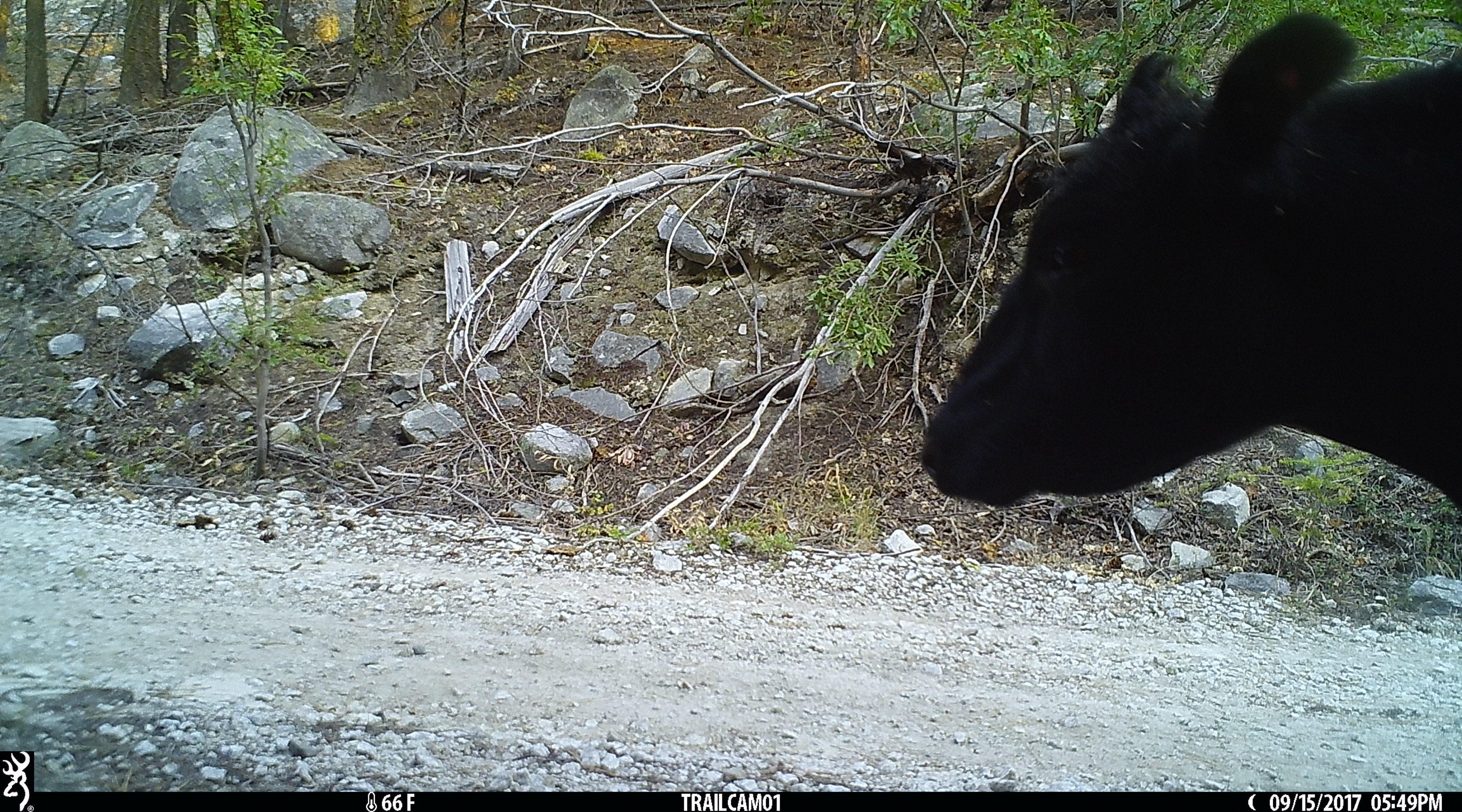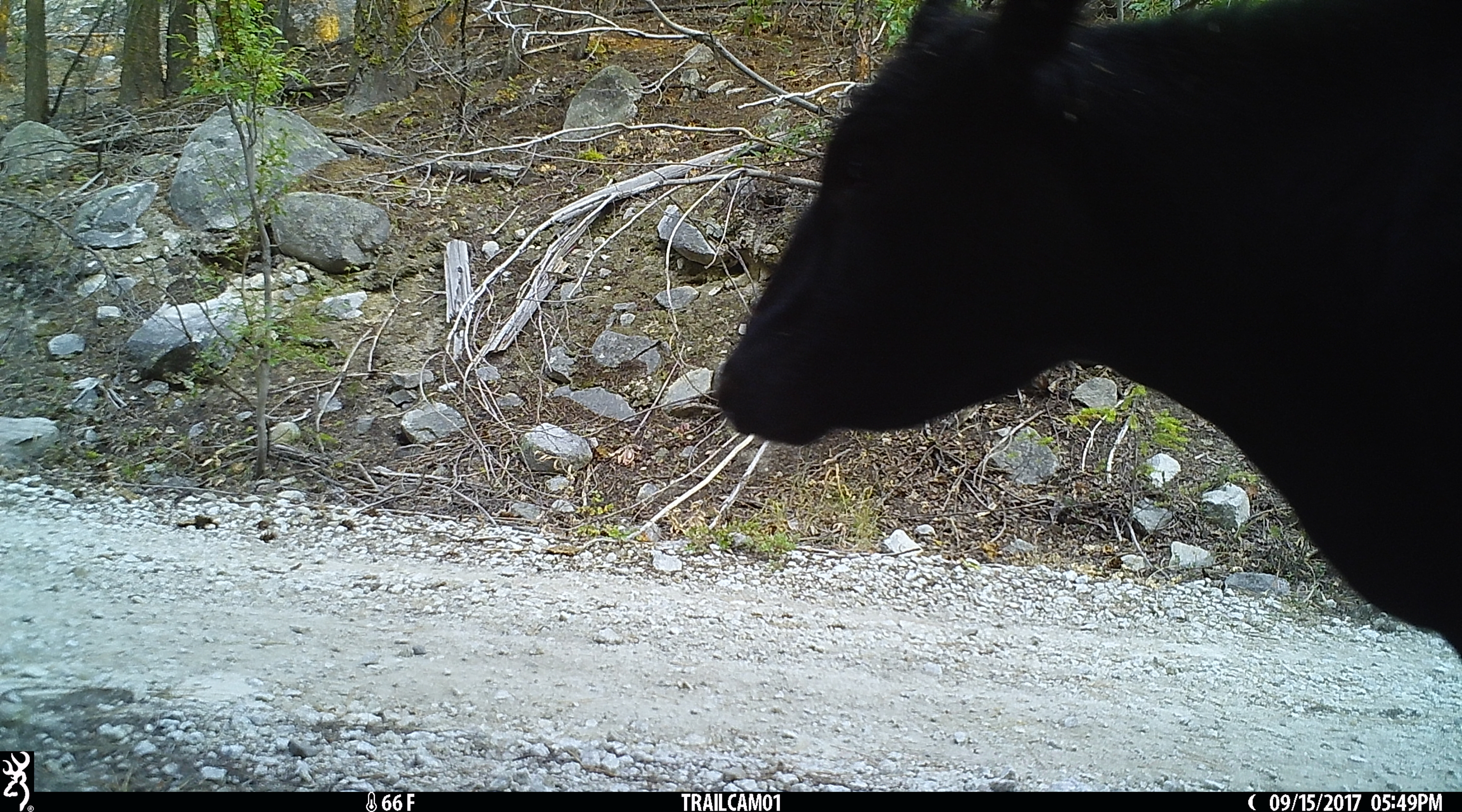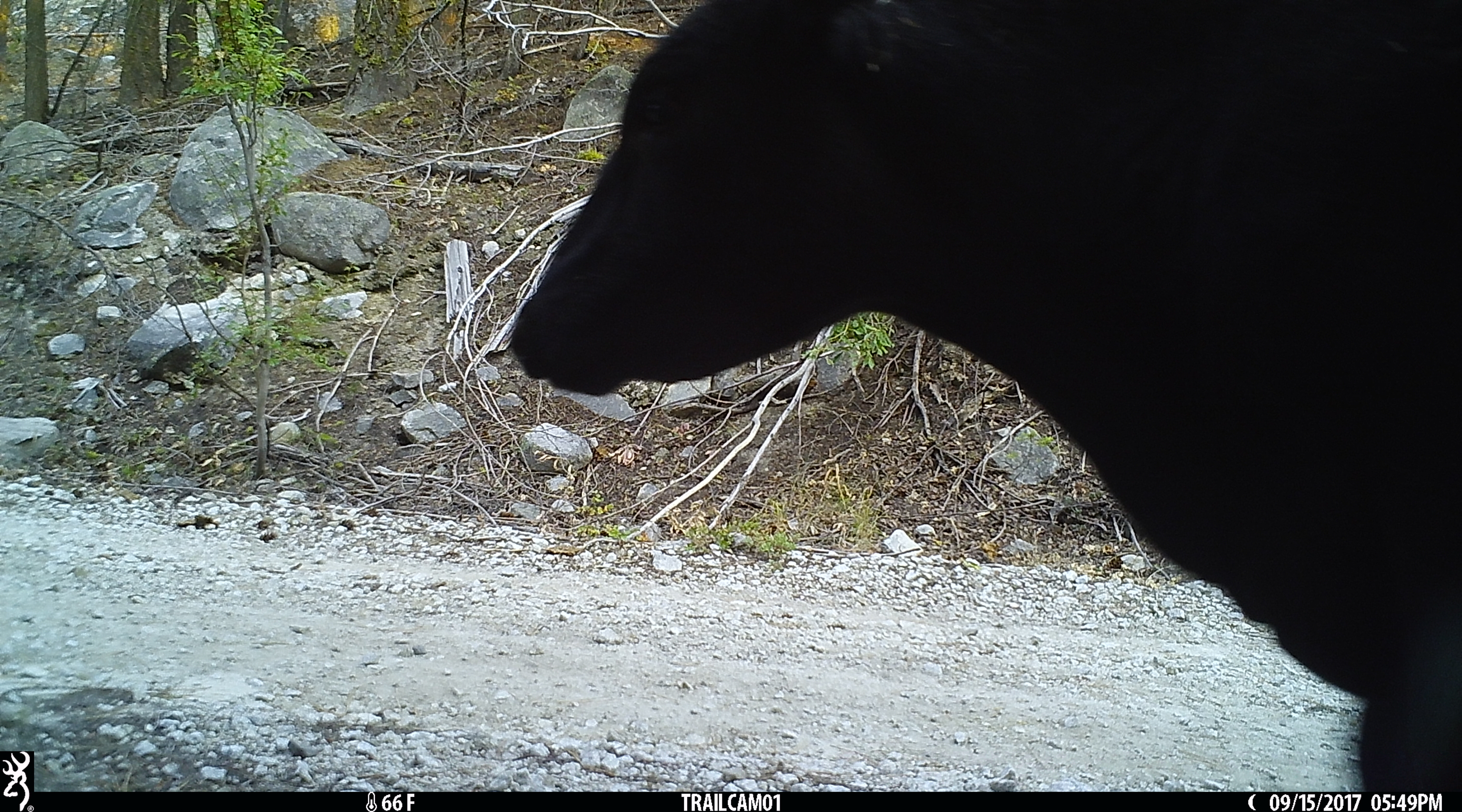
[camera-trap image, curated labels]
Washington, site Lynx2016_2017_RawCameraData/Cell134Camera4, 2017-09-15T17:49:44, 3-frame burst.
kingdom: Animalia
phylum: Chordata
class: Mammalia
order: Artiodactyla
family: Bovidae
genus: Bos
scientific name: Bos taurus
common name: domestic cattle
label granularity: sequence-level